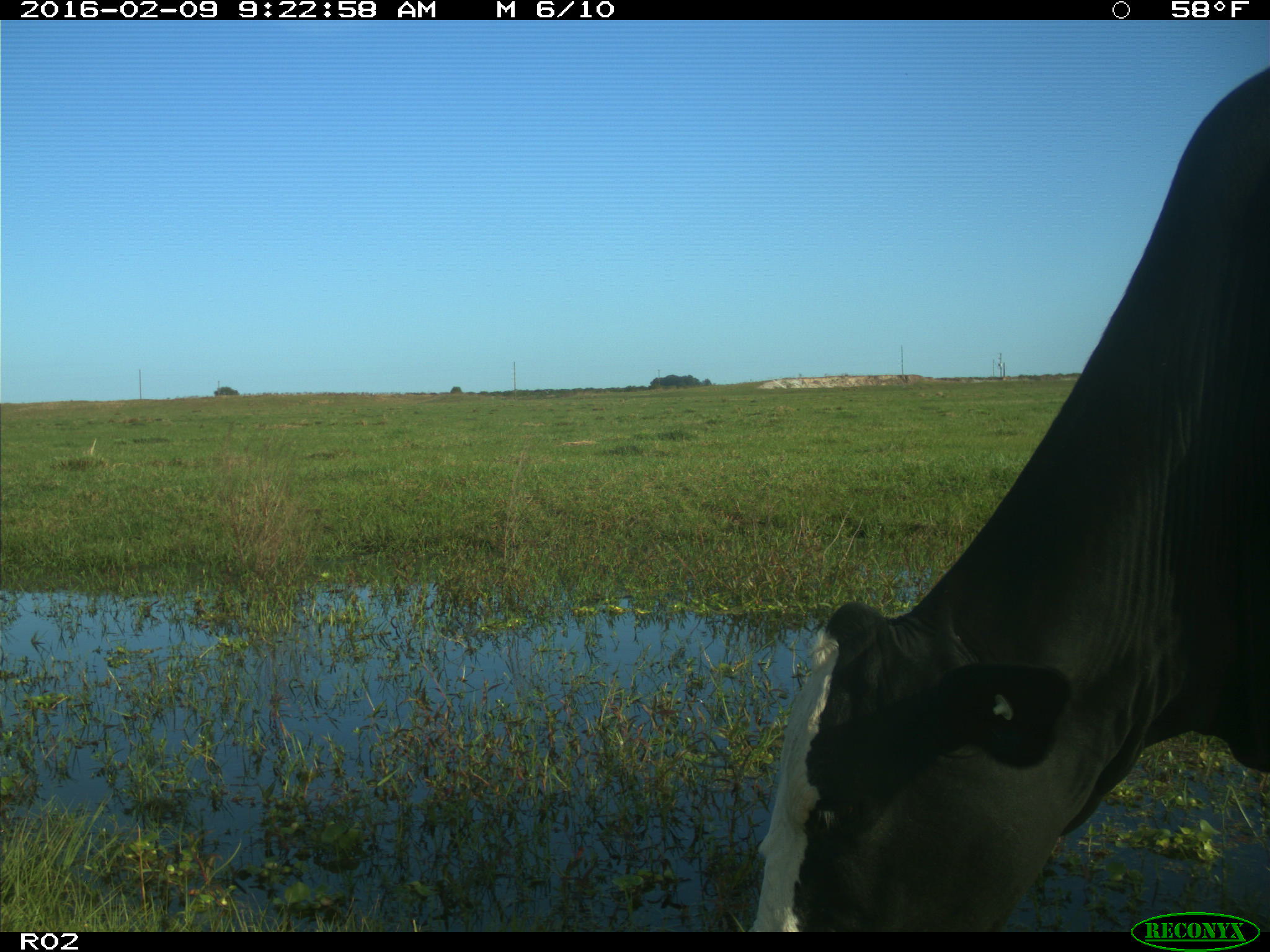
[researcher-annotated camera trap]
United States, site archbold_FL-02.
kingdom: Animalia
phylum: Chordata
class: Mammalia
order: Artiodactyla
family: Bovidae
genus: Bos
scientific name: Bos taurus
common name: domestic cow